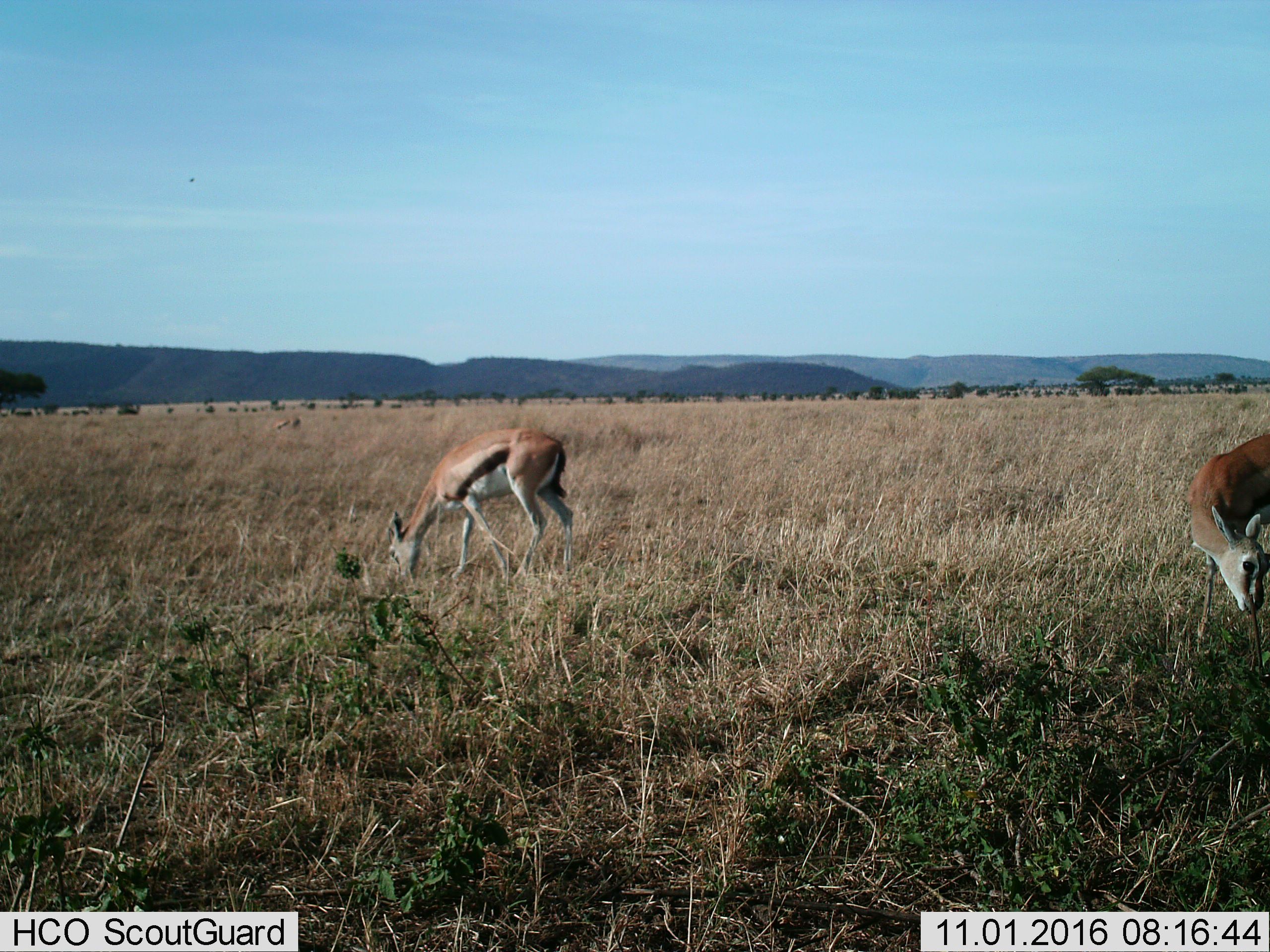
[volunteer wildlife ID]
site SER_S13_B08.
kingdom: Animalia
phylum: Chordata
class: Mammalia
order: Artiodactyla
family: Bovidae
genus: Eudorcas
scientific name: Eudorcas thomsonii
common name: thomson's gazelle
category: gazellethomsons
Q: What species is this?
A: Gazellethomsons (thomson's gazelle) (Eudorcas thomsonii).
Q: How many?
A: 3.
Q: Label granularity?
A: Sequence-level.